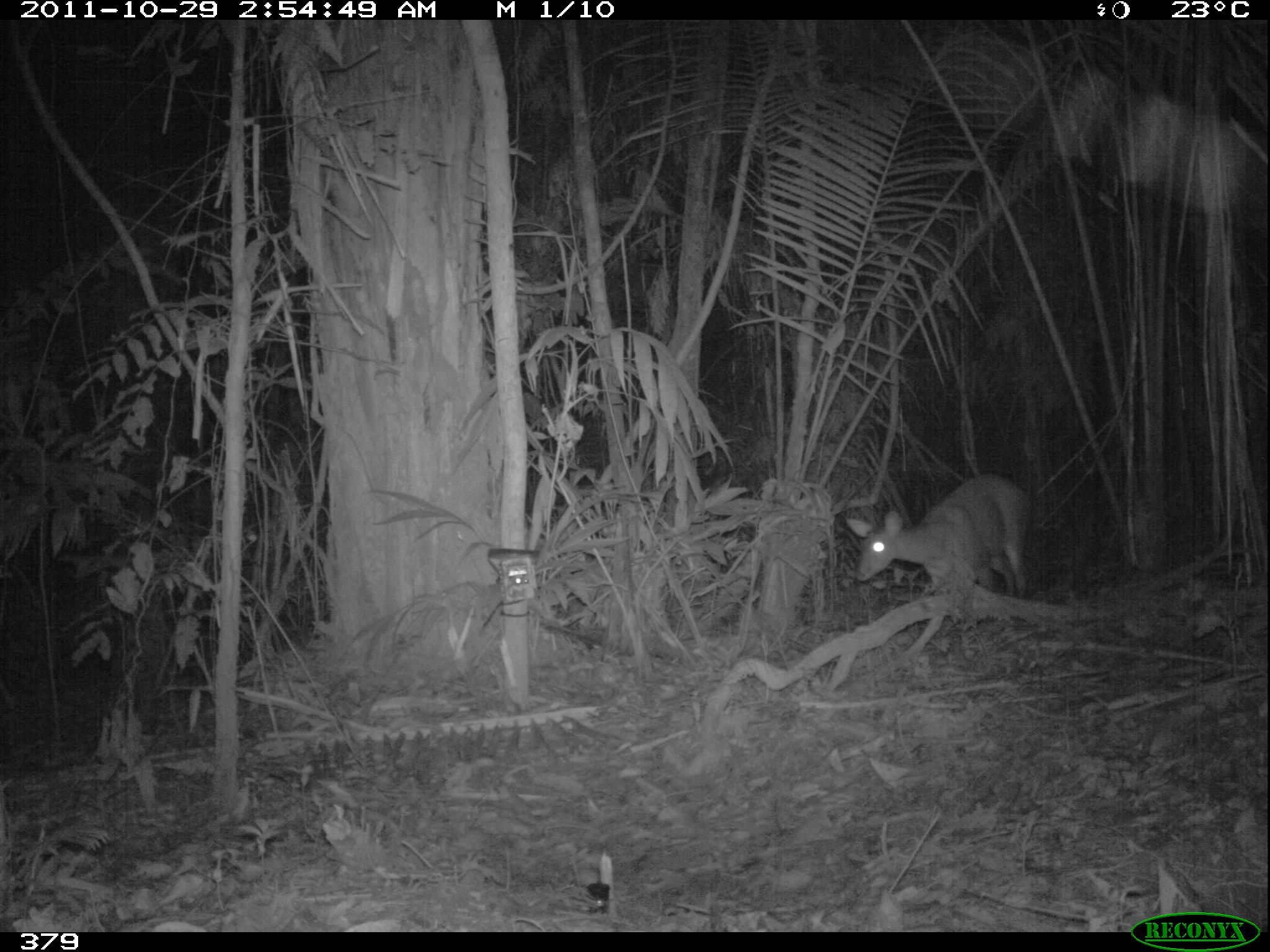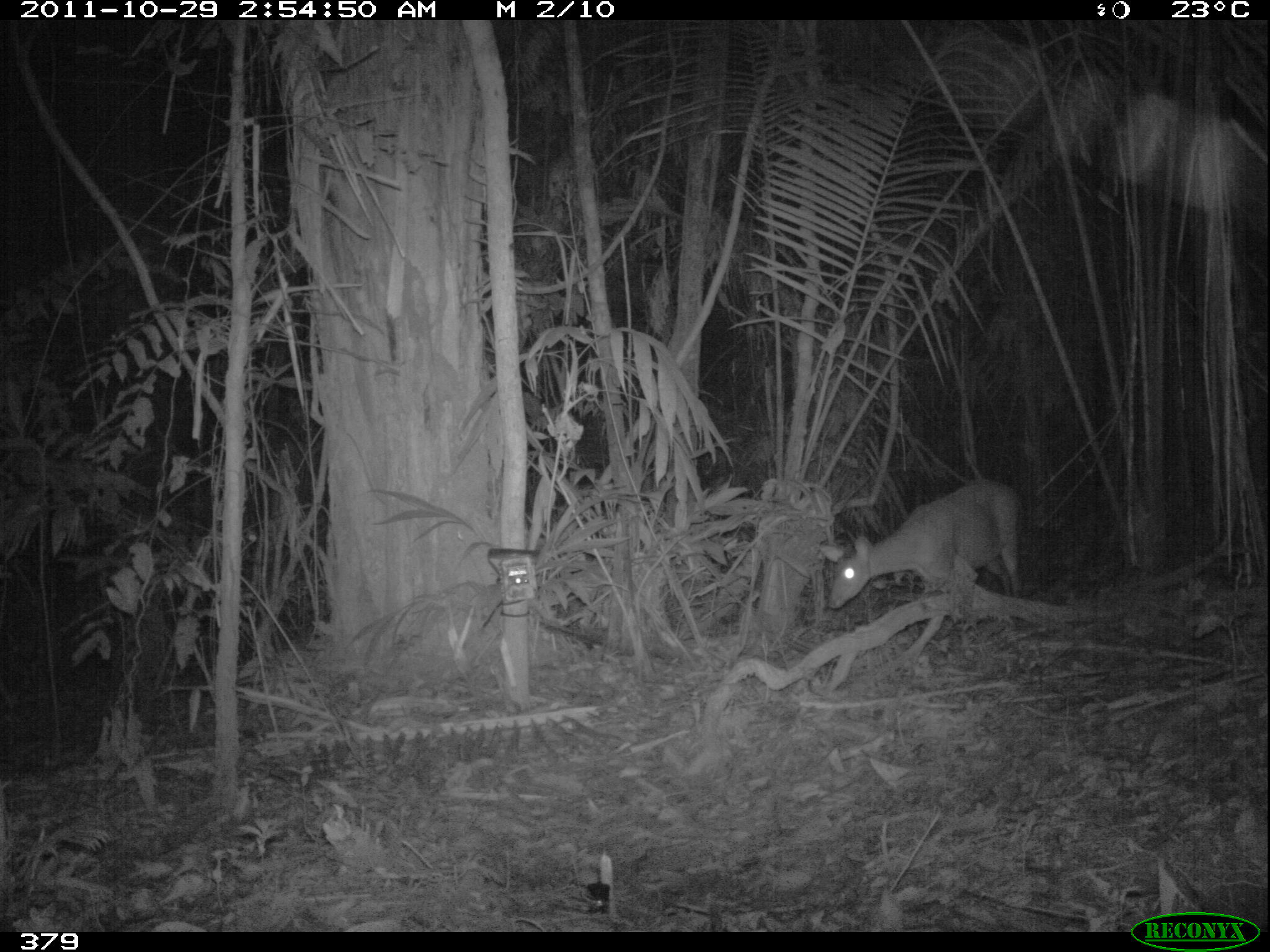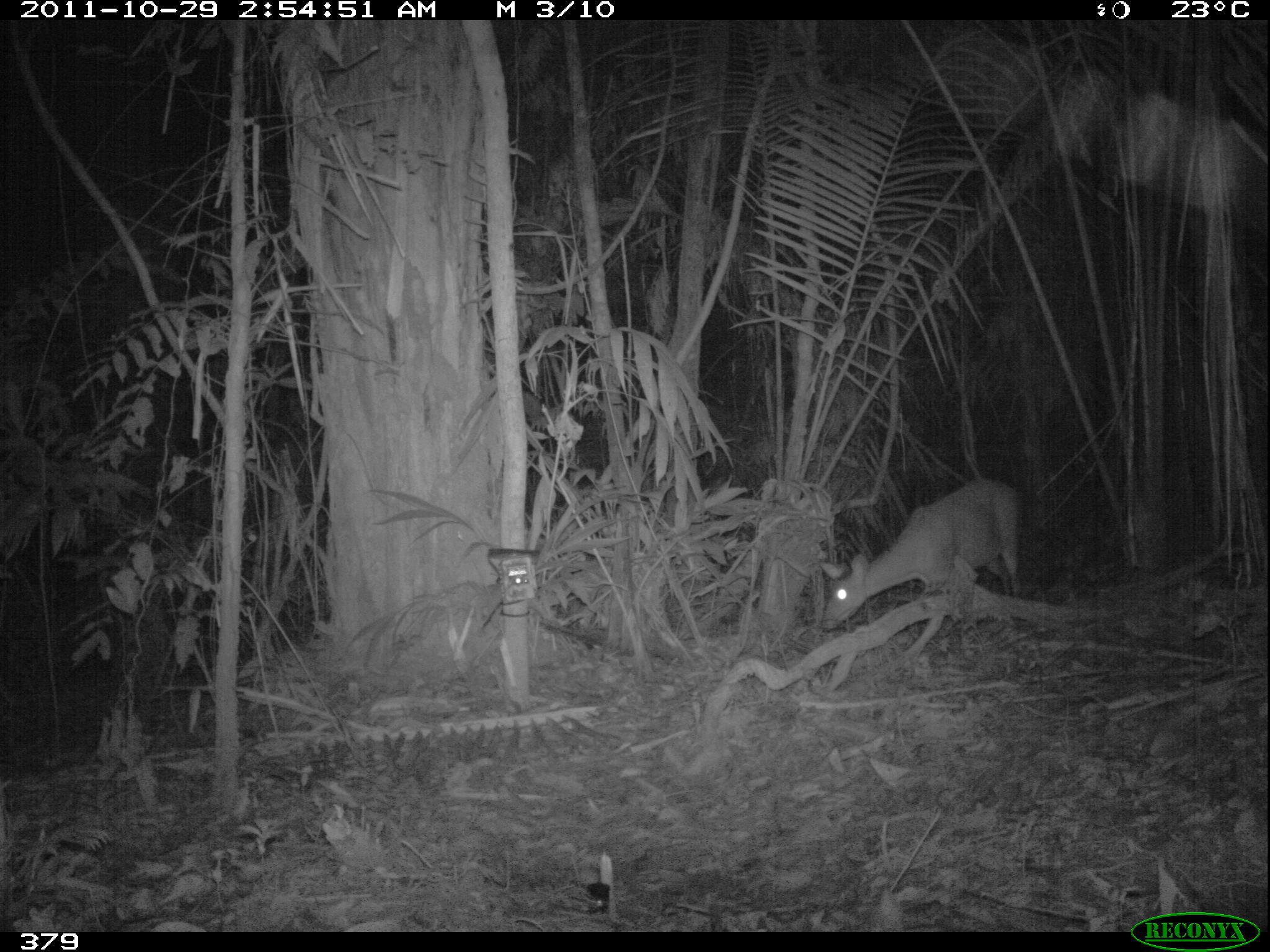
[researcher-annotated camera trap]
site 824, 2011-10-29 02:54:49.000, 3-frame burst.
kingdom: Animalia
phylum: Chordata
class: Mammalia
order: Artiodactyla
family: Cervidae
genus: Mazama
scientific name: Mazama americana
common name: red brocket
Mazama americana (red brocket).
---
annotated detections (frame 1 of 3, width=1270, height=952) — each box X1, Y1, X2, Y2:
mazama americana: 843, 473, 1031, 602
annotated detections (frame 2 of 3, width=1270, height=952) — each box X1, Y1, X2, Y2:
mazama americana: 819, 480, 1023, 608